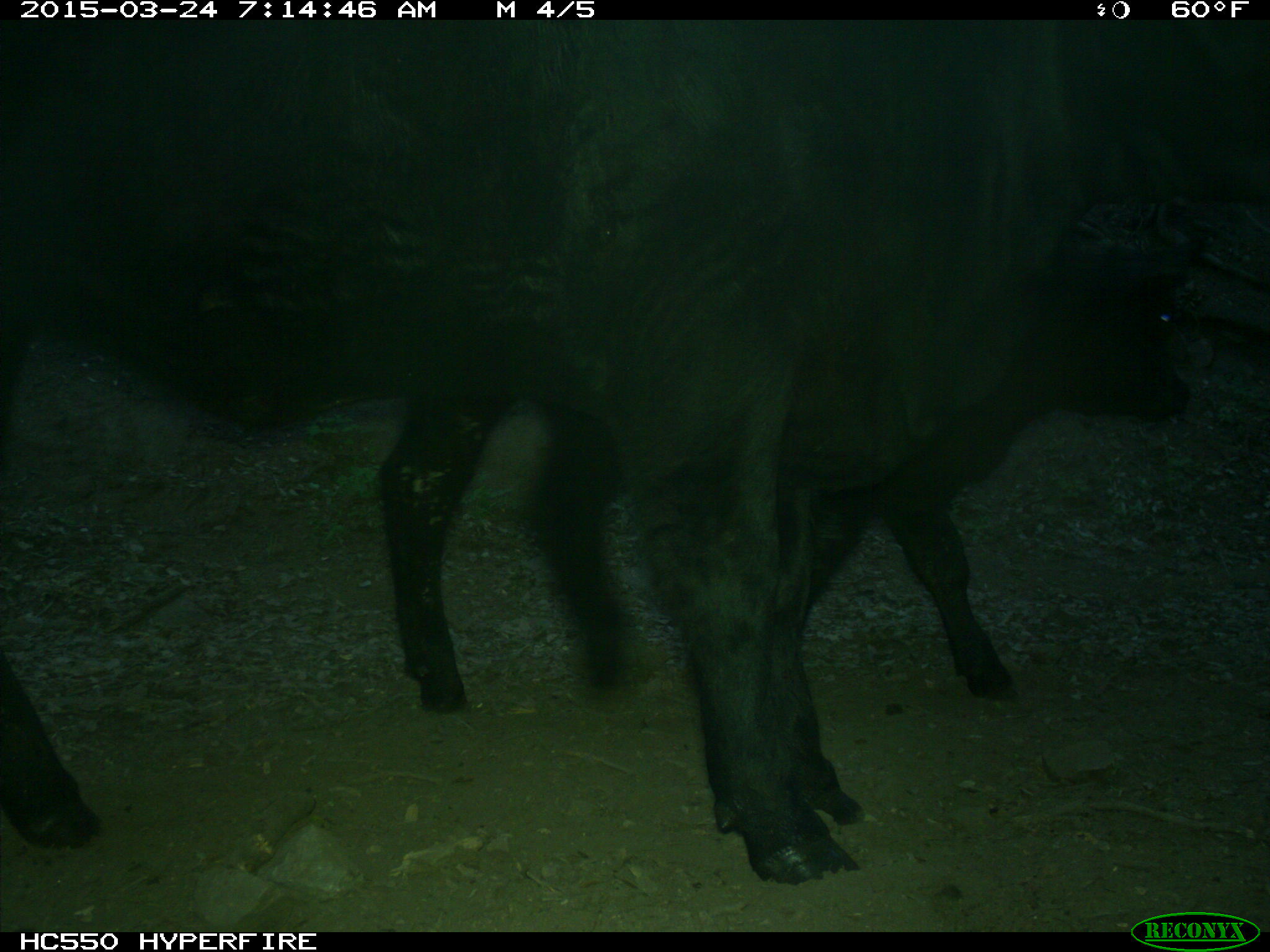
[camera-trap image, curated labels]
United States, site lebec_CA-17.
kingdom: Animalia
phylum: Chordata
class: Mammalia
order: Artiodactyla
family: Bovidae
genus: Bos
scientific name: Bos taurus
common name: domestic cow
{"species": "Bos taurus (domestic cow)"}